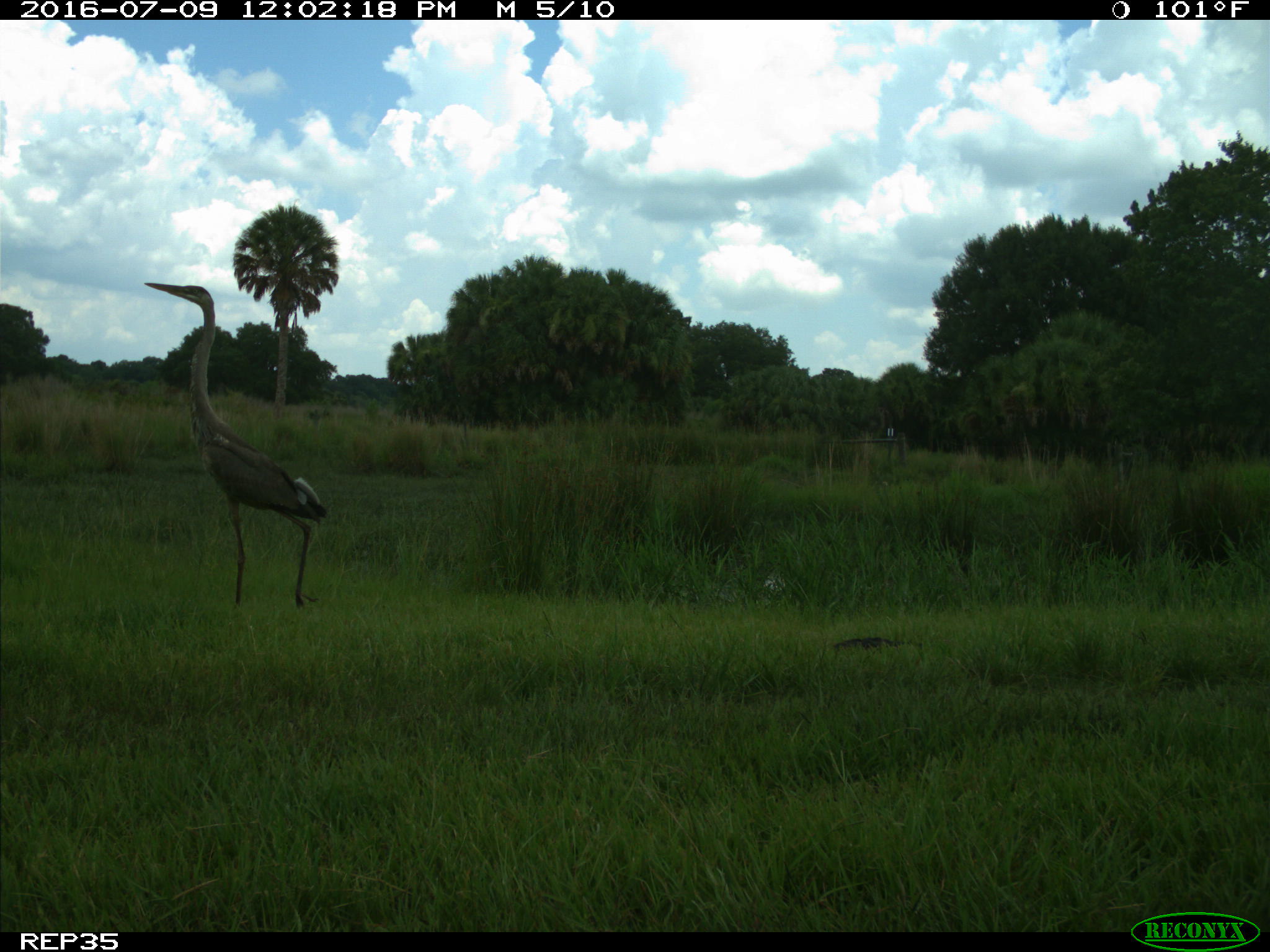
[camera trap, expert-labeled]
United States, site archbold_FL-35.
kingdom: Animalia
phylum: Chordata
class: Aves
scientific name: Aves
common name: birds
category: unidentified bird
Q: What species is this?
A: Unidentified bird (birds) (Aves).